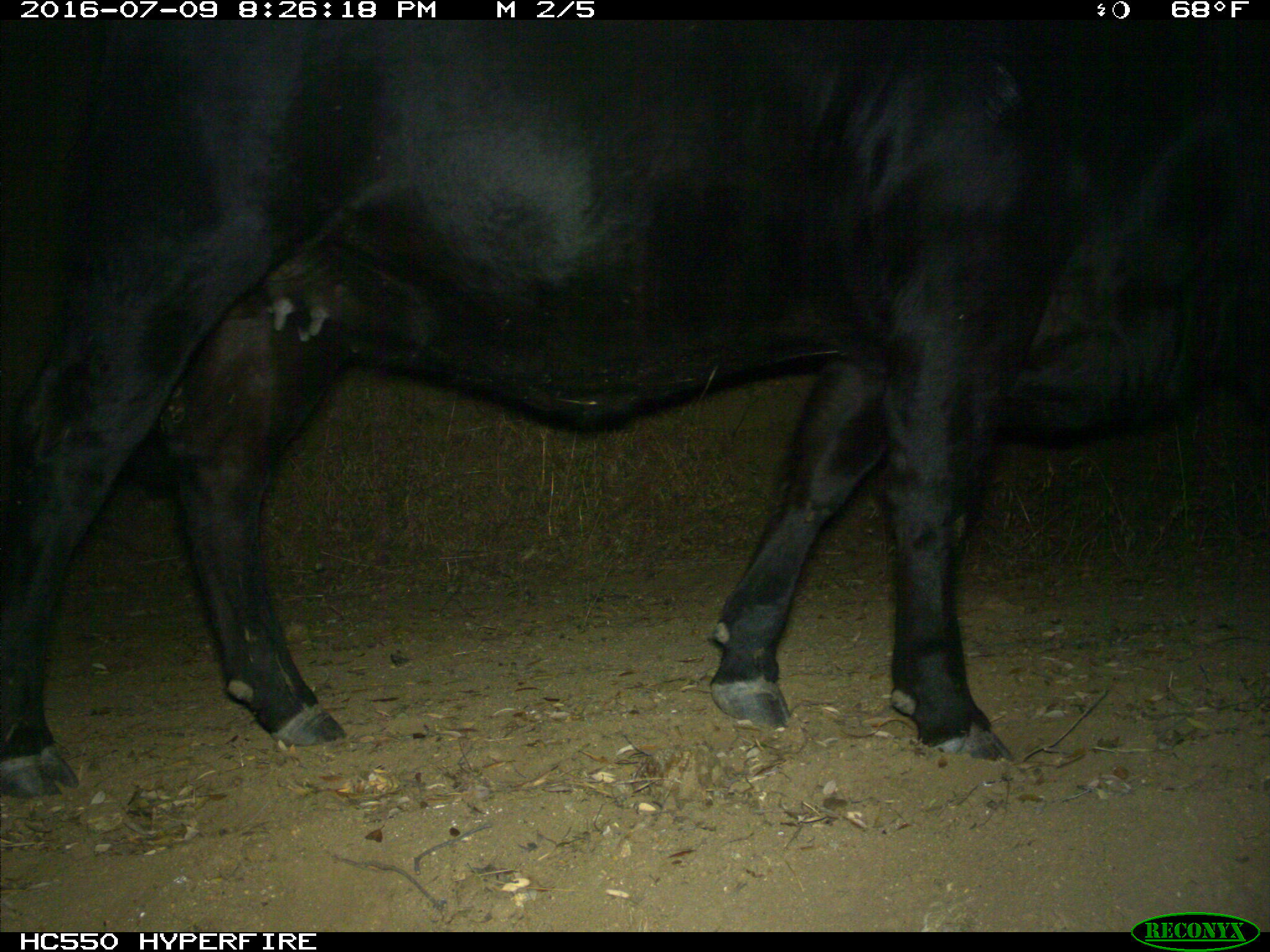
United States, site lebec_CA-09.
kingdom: Animalia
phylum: Chordata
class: Mammalia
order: Artiodactyla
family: Bovidae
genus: Bos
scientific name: Bos taurus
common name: domestic cow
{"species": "Bos taurus (domestic cow)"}